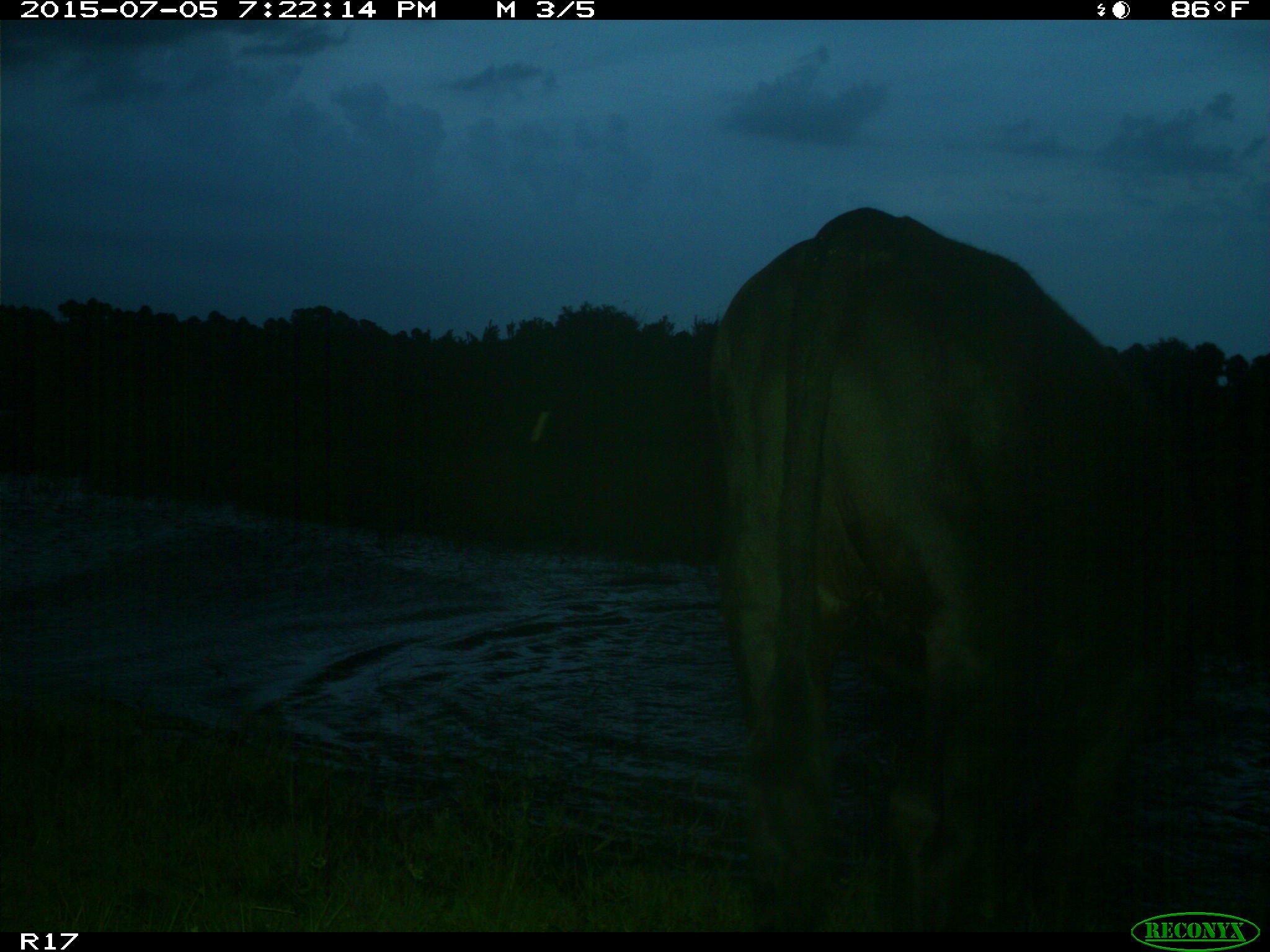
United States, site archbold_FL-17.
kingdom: Animalia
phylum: Chordata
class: Mammalia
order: Artiodactyla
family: Bovidae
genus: Bos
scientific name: Bos taurus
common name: domestic cow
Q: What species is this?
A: Bos taurus (domestic cow).